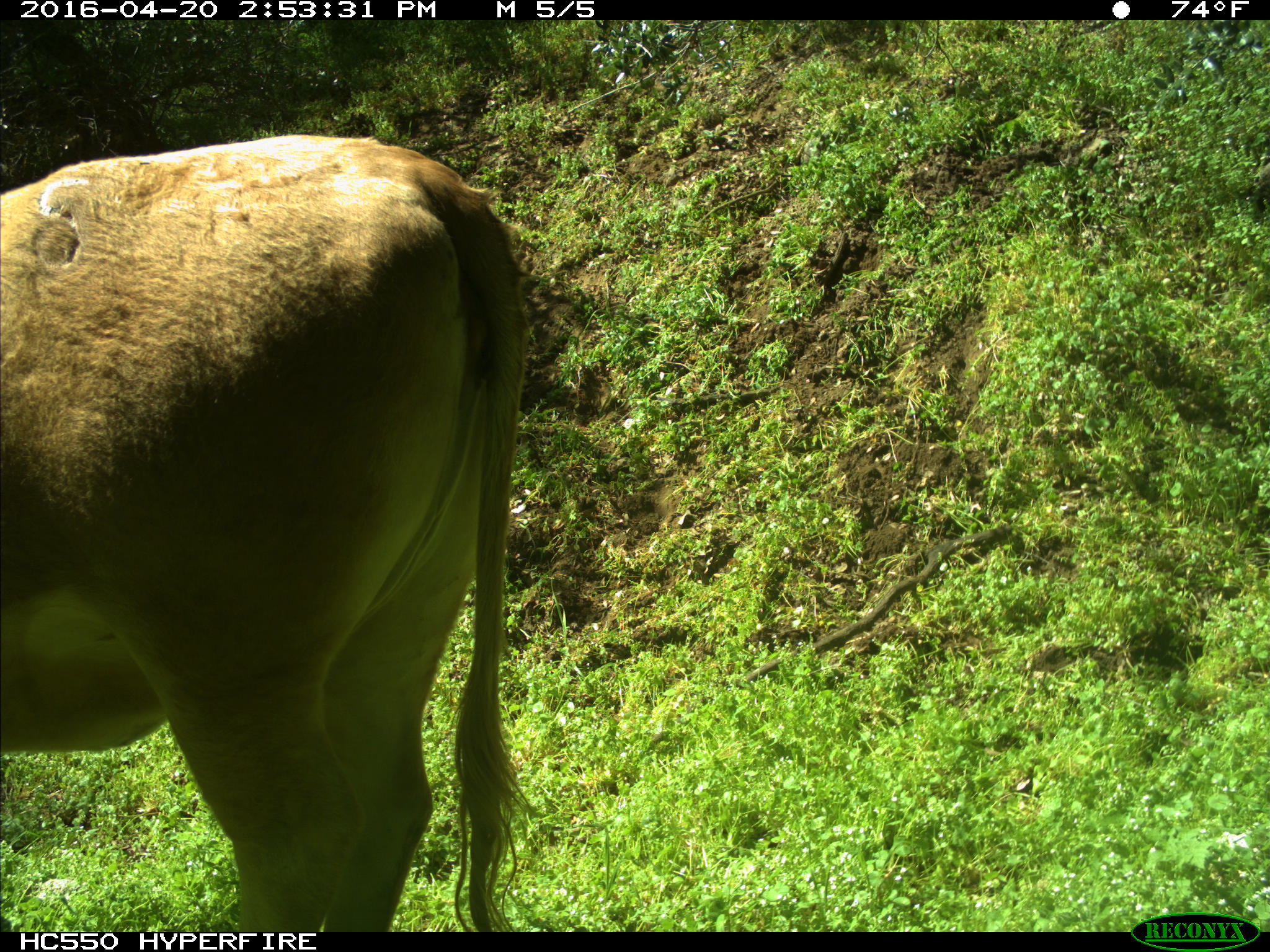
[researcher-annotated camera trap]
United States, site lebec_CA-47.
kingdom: Animalia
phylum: Chordata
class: Mammalia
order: Artiodactyla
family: Bovidae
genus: Bos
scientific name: Bos taurus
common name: domestic cow